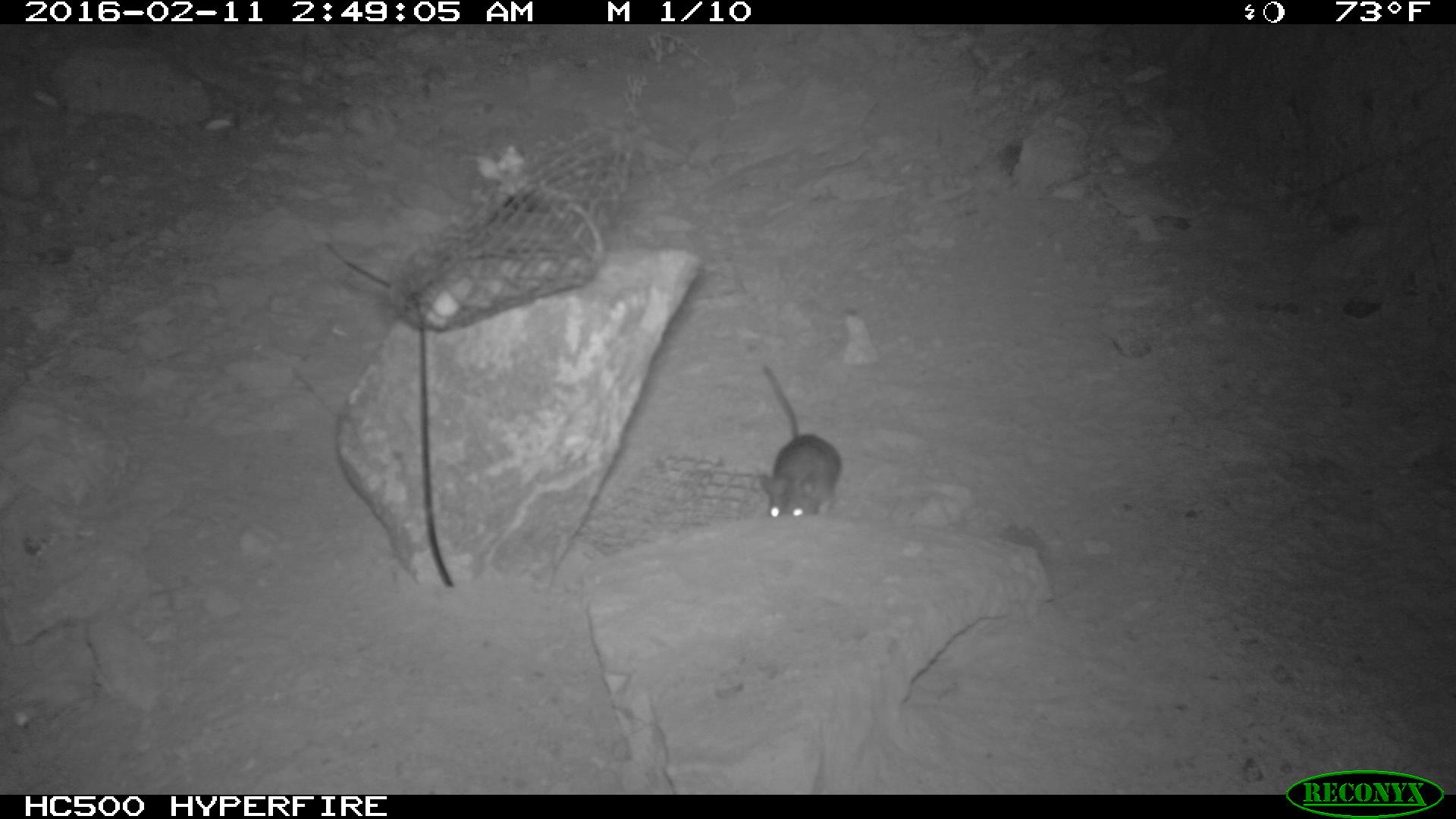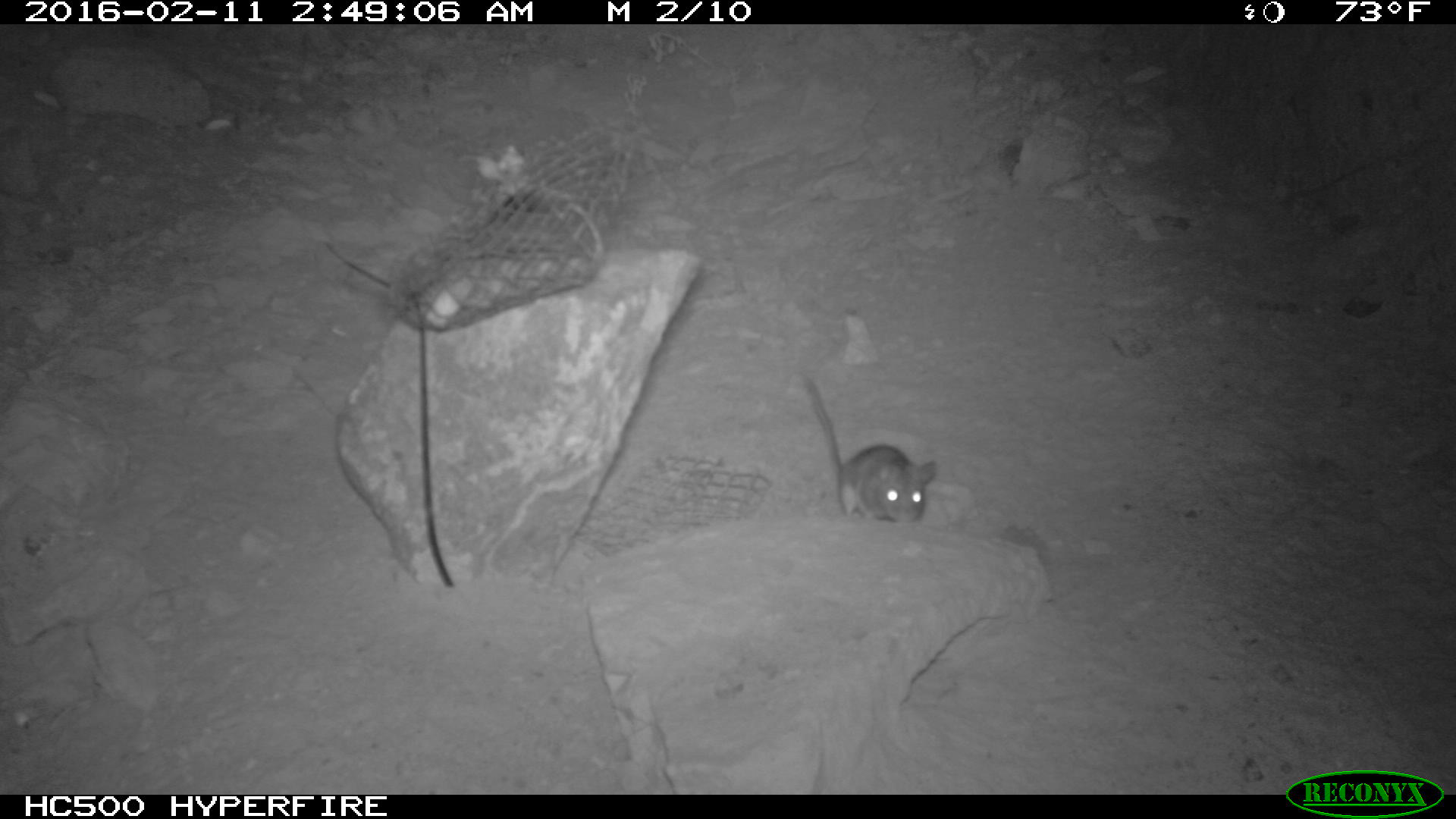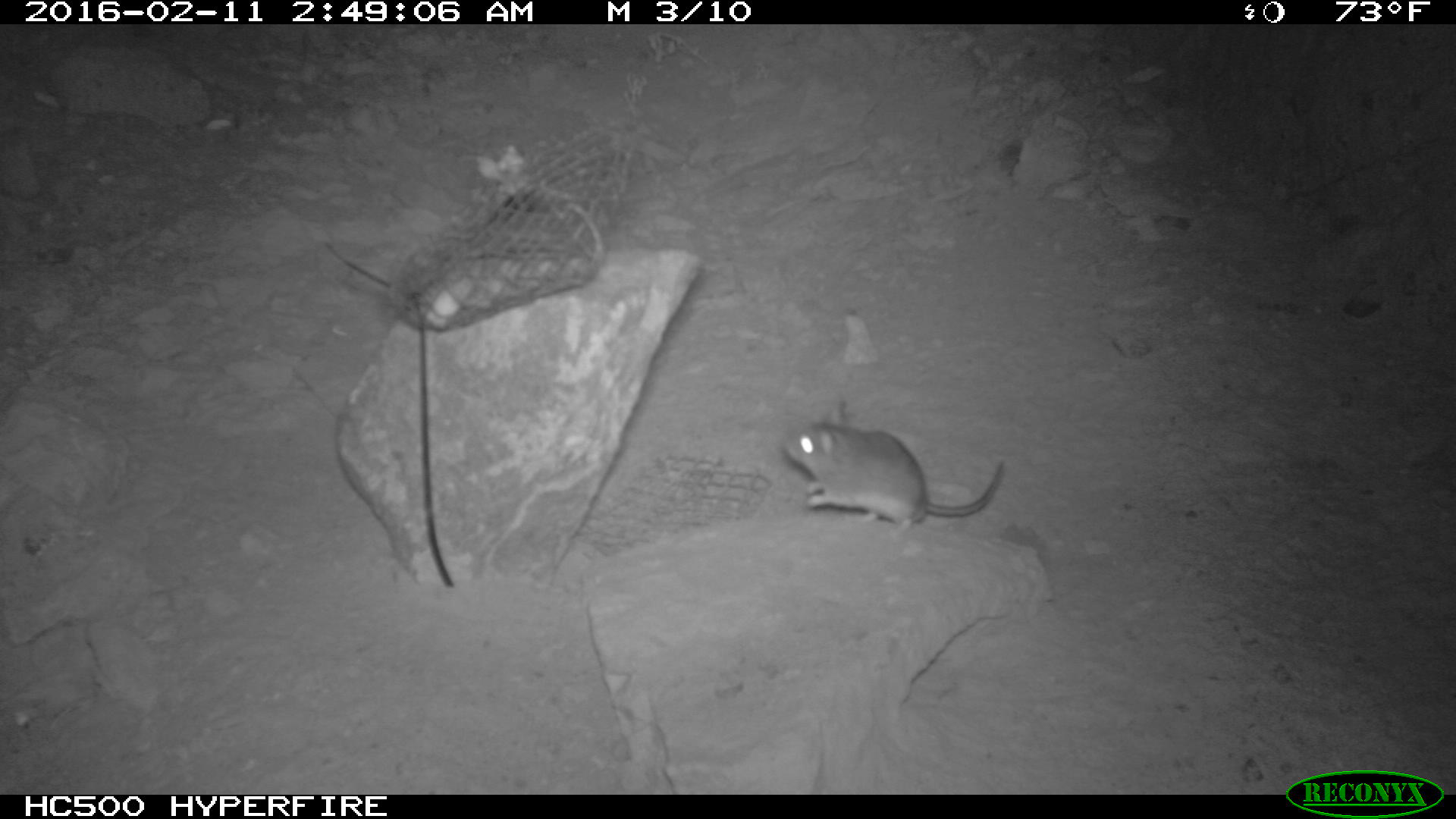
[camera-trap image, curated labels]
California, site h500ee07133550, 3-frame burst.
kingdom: Animalia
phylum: Chordata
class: Mammalia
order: Rodentia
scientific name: Rodentia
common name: rodent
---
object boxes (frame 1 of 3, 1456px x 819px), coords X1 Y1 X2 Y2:
rodent: 754 362 844 519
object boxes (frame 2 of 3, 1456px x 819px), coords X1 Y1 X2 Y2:
rodent: 805 374 938 528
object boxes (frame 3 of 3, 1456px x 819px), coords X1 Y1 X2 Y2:
rodent: 777 394 1007 533